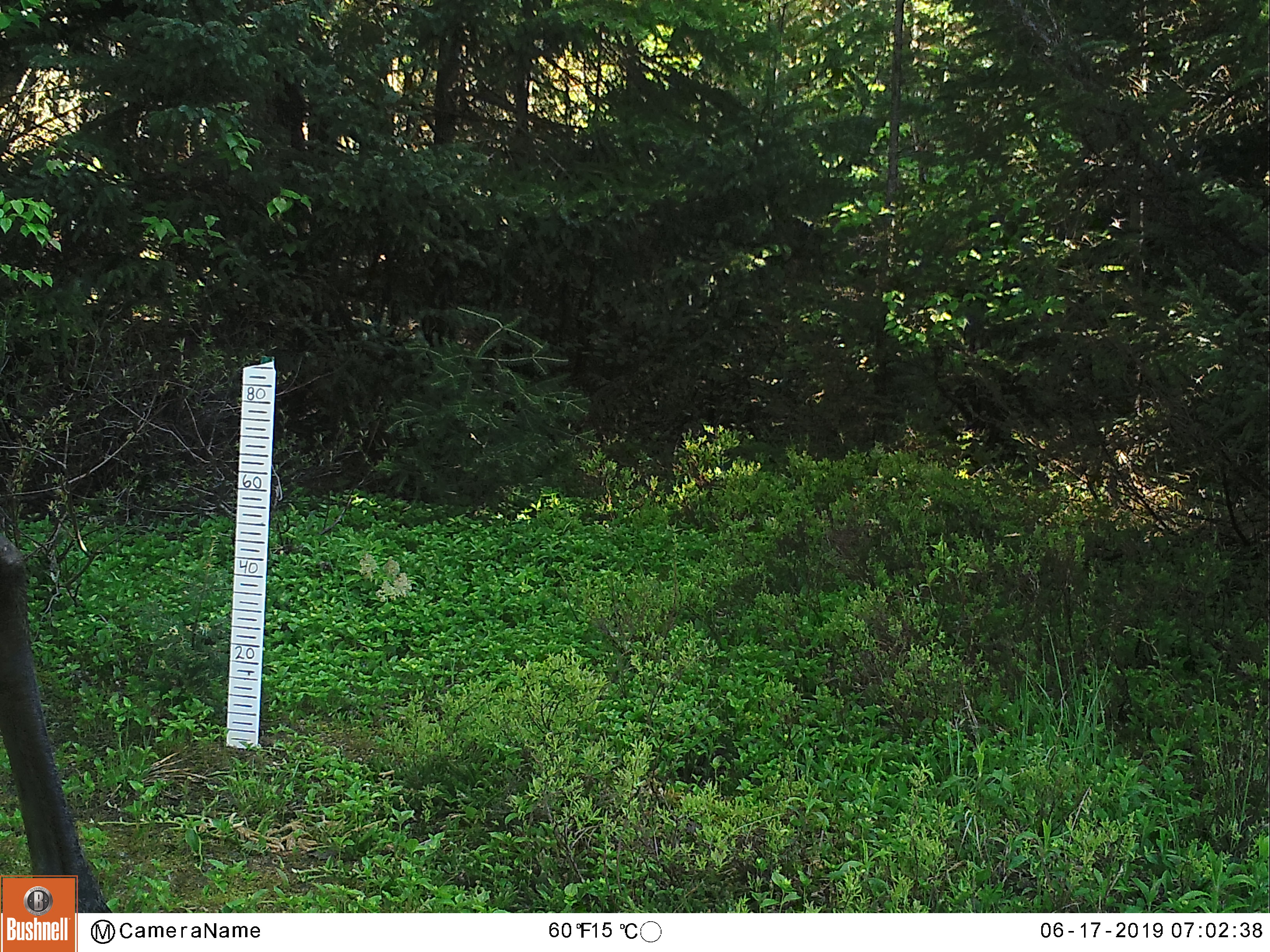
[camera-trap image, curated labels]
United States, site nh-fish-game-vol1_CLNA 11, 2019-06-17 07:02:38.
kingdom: Animalia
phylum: Chordata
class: Mammalia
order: Artiodactyla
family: Cervidae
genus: Alces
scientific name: Alces alces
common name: moose